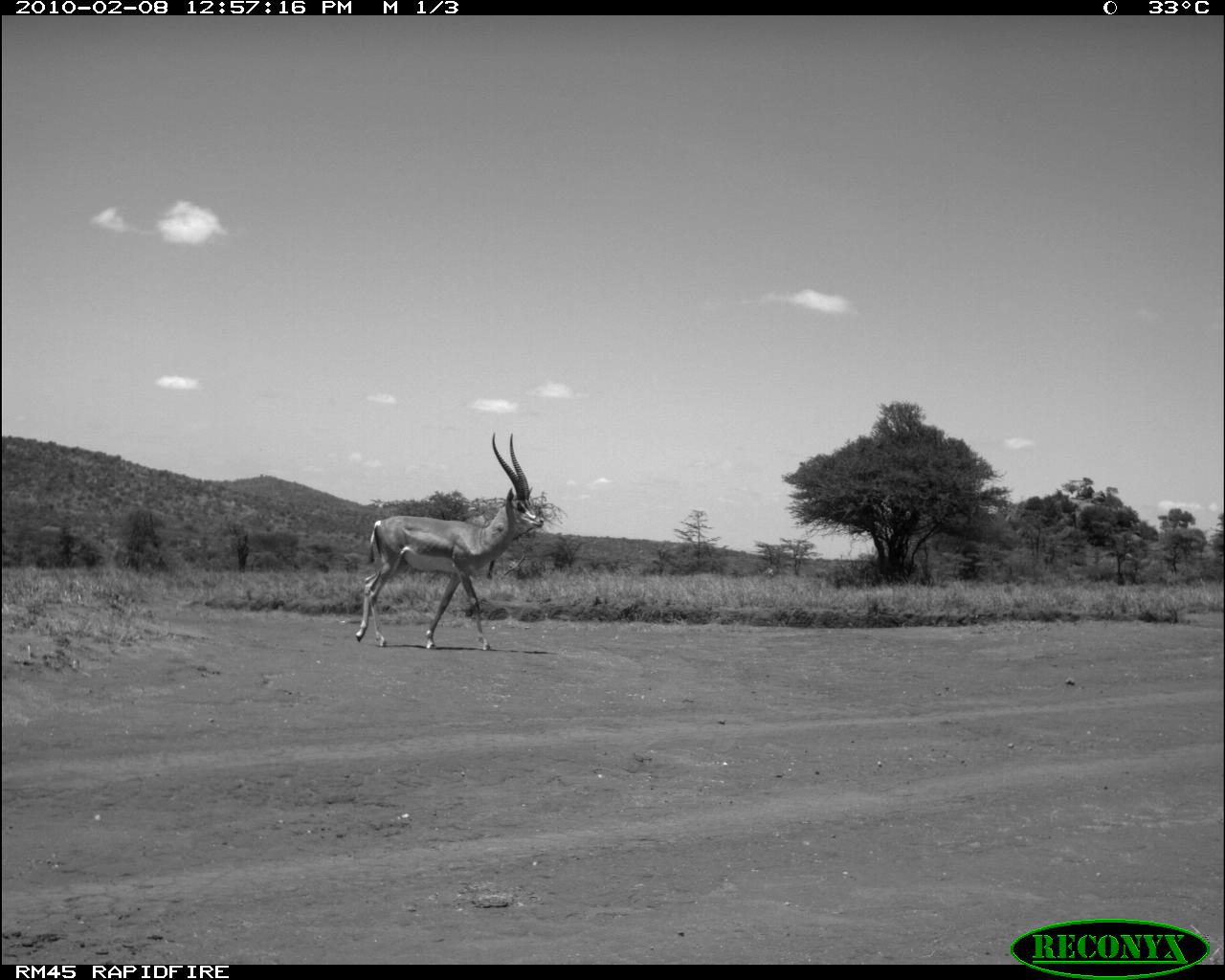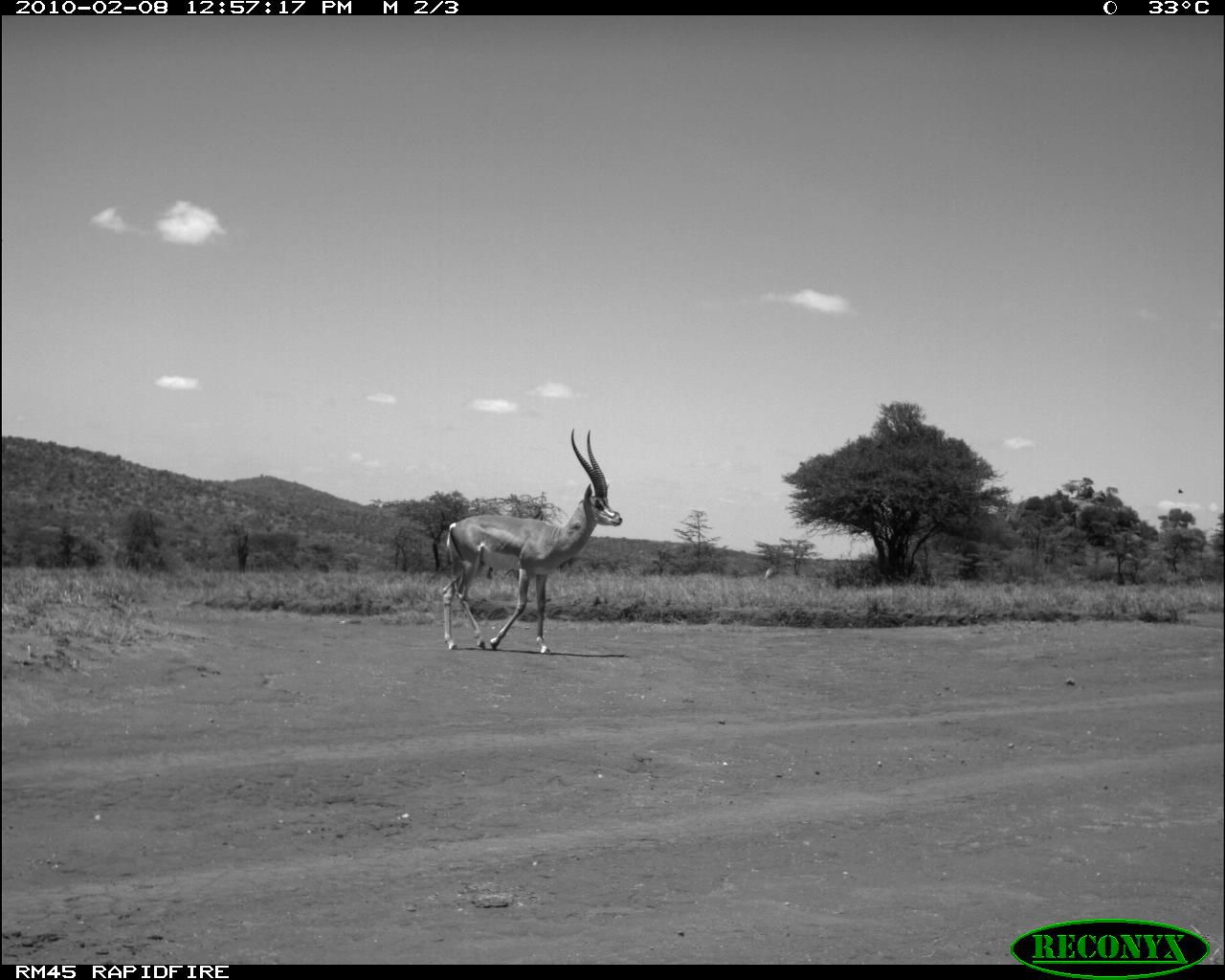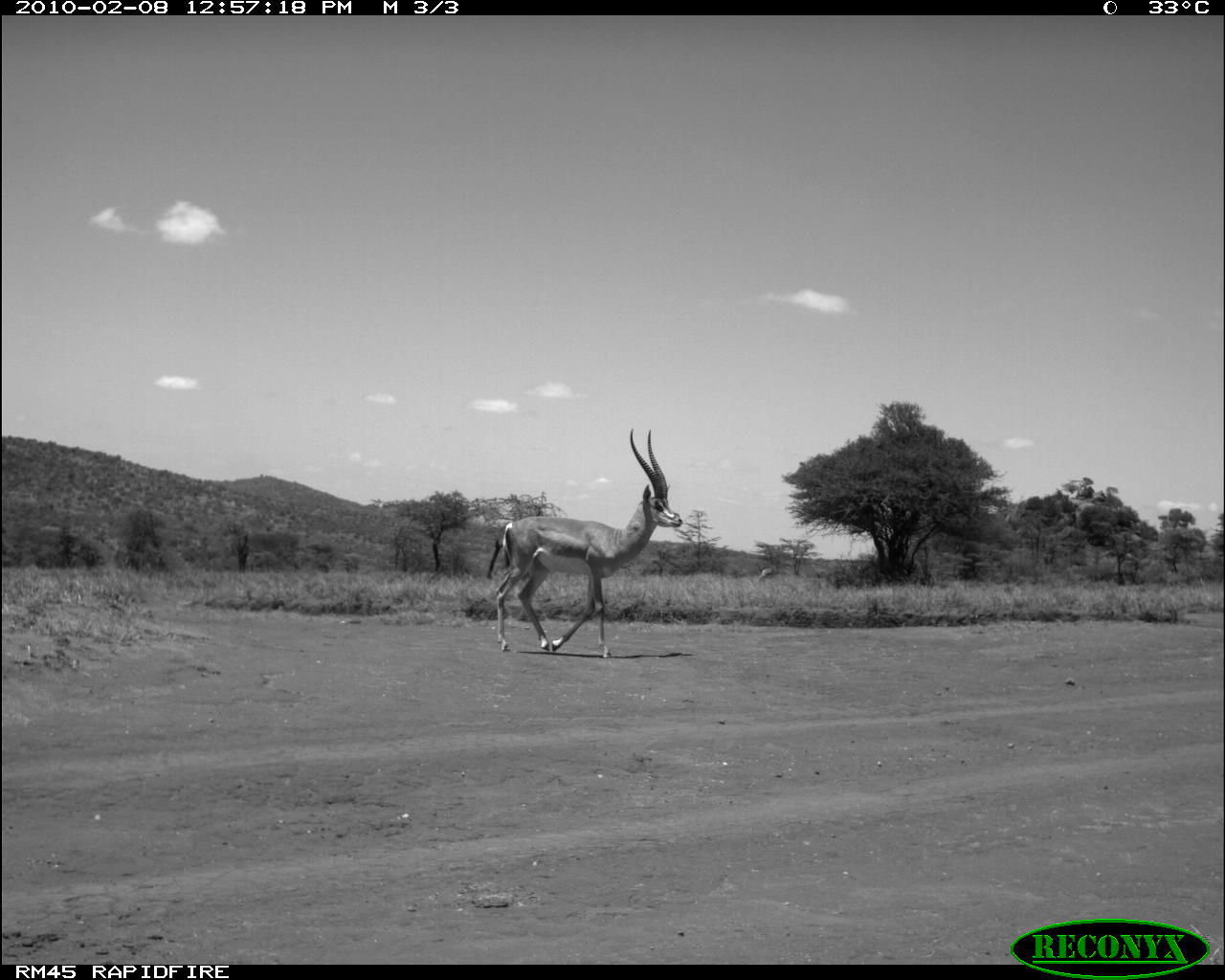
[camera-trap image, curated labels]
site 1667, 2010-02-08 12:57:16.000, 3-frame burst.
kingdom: Animalia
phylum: Chordata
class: Mammalia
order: Artiodactyla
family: Bovidae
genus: Nanger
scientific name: Nanger granti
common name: grant's gazelle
Nanger granti (grant's gazelle), count 1.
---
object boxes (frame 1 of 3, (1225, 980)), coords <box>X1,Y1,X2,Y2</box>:
nanger granti: <box>352,429,543,648</box>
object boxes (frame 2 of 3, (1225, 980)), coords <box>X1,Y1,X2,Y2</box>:
nanger granti: <box>441,426,622,654</box>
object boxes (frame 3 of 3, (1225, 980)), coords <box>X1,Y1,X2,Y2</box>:
nanger granti: <box>494,426,682,657</box>